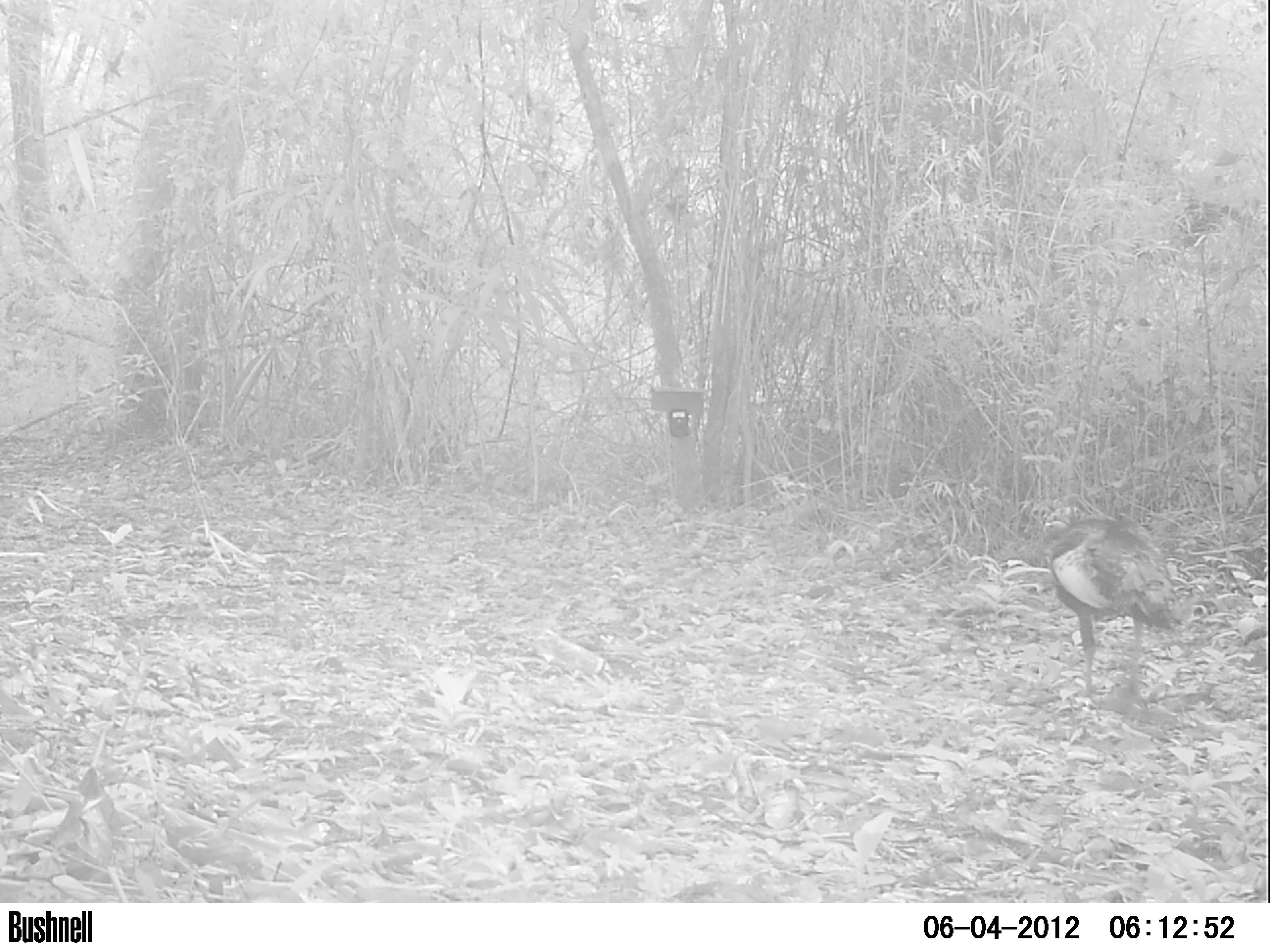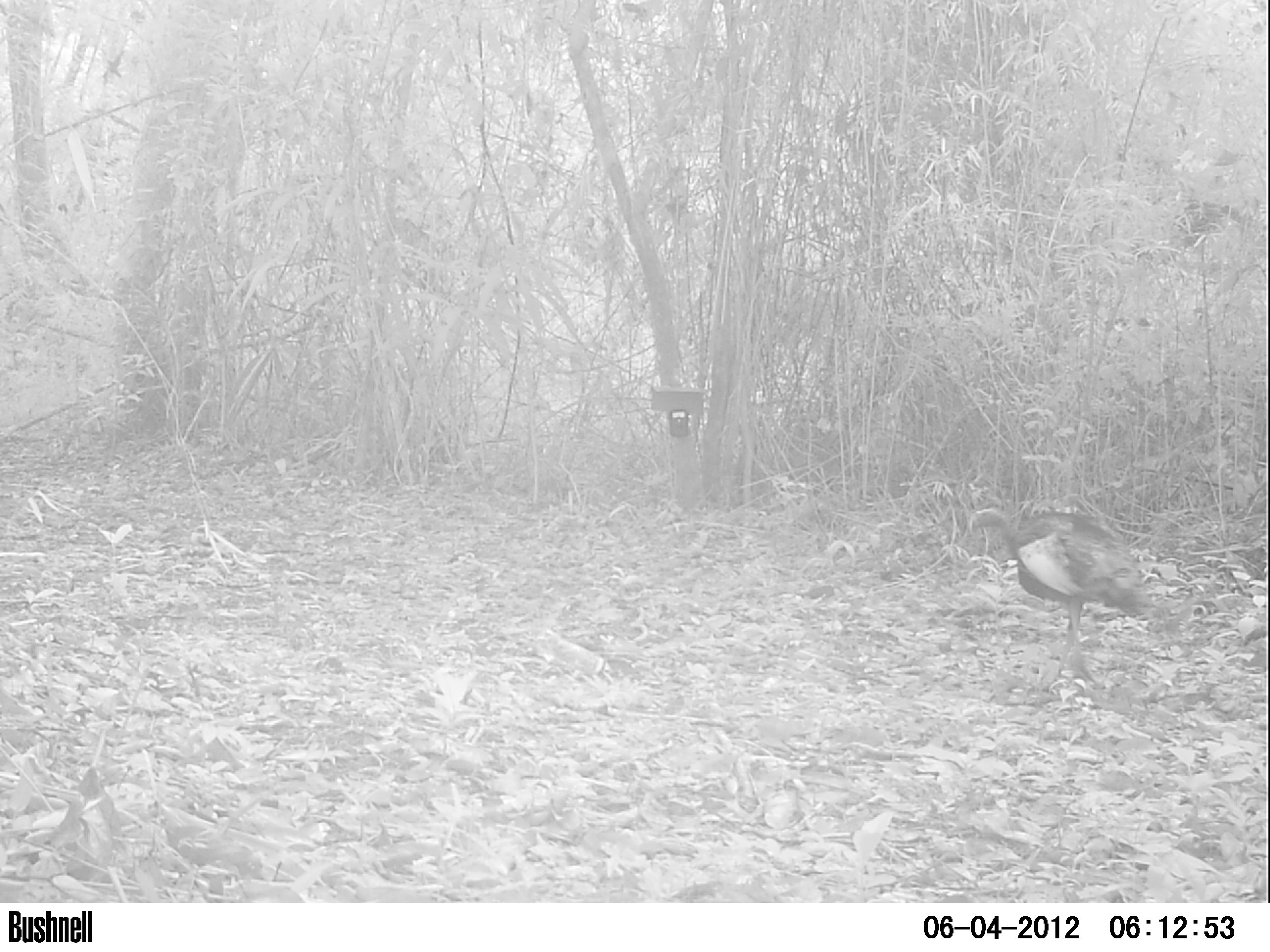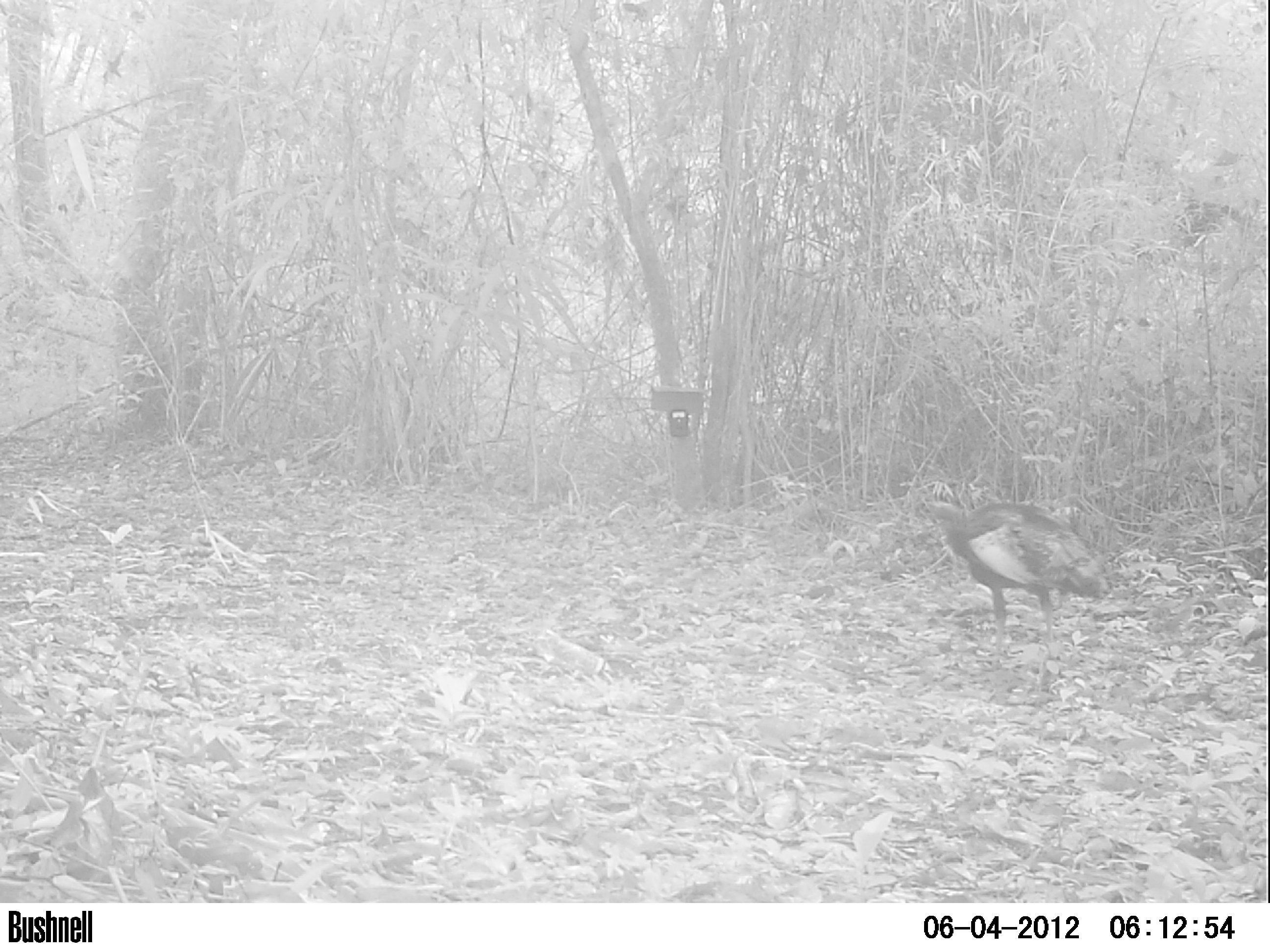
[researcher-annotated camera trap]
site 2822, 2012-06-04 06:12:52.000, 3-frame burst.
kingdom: Animalia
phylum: Chordata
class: Aves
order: Galliformes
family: Phasianidae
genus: Meleagris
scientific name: Meleagris ocellata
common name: ocellated turkey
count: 1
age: adult